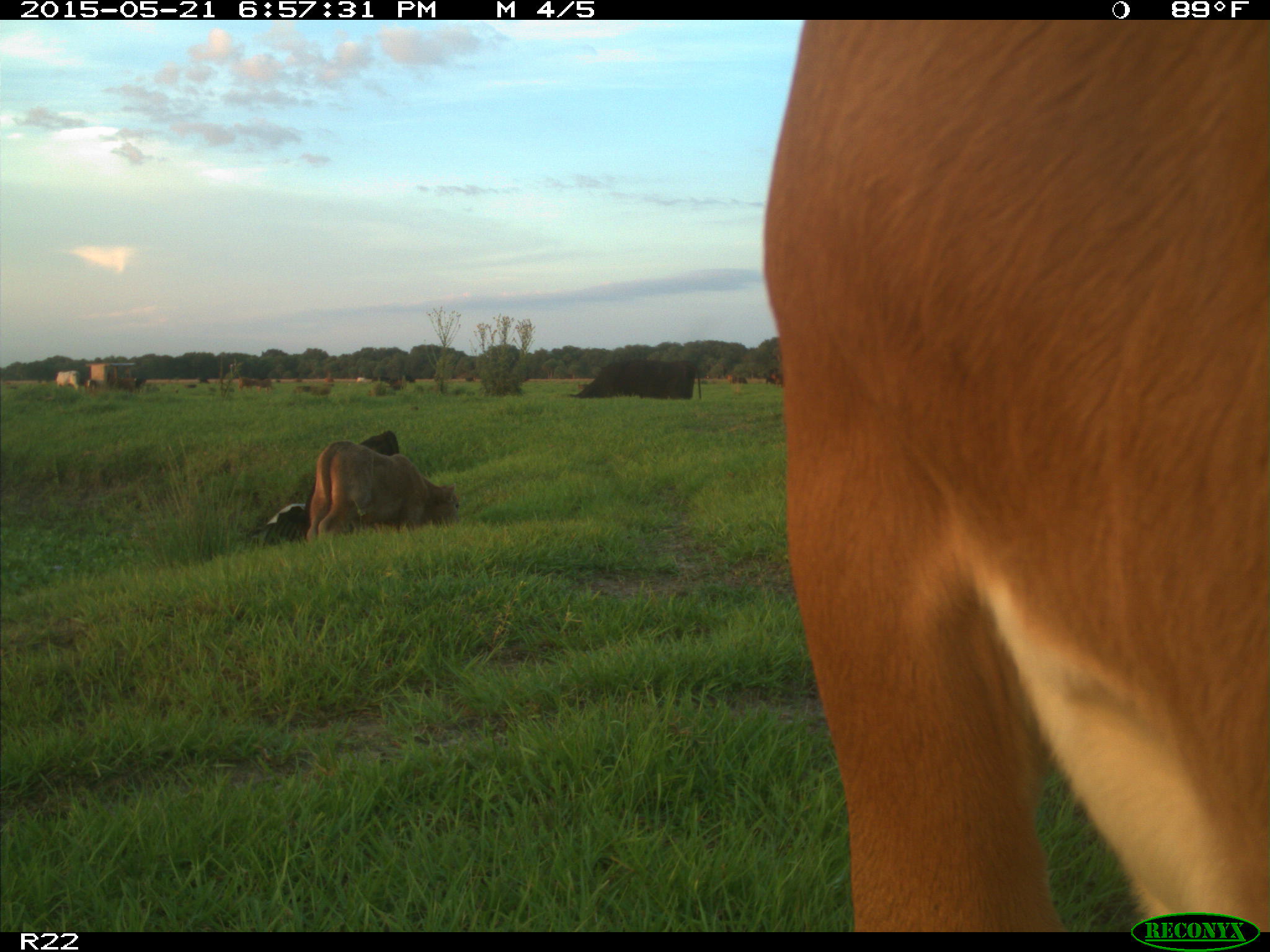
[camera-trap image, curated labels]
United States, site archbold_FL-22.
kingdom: Animalia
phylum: Chordata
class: Mammalia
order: Artiodactyla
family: Bovidae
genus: Bos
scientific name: Bos taurus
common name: domestic cow